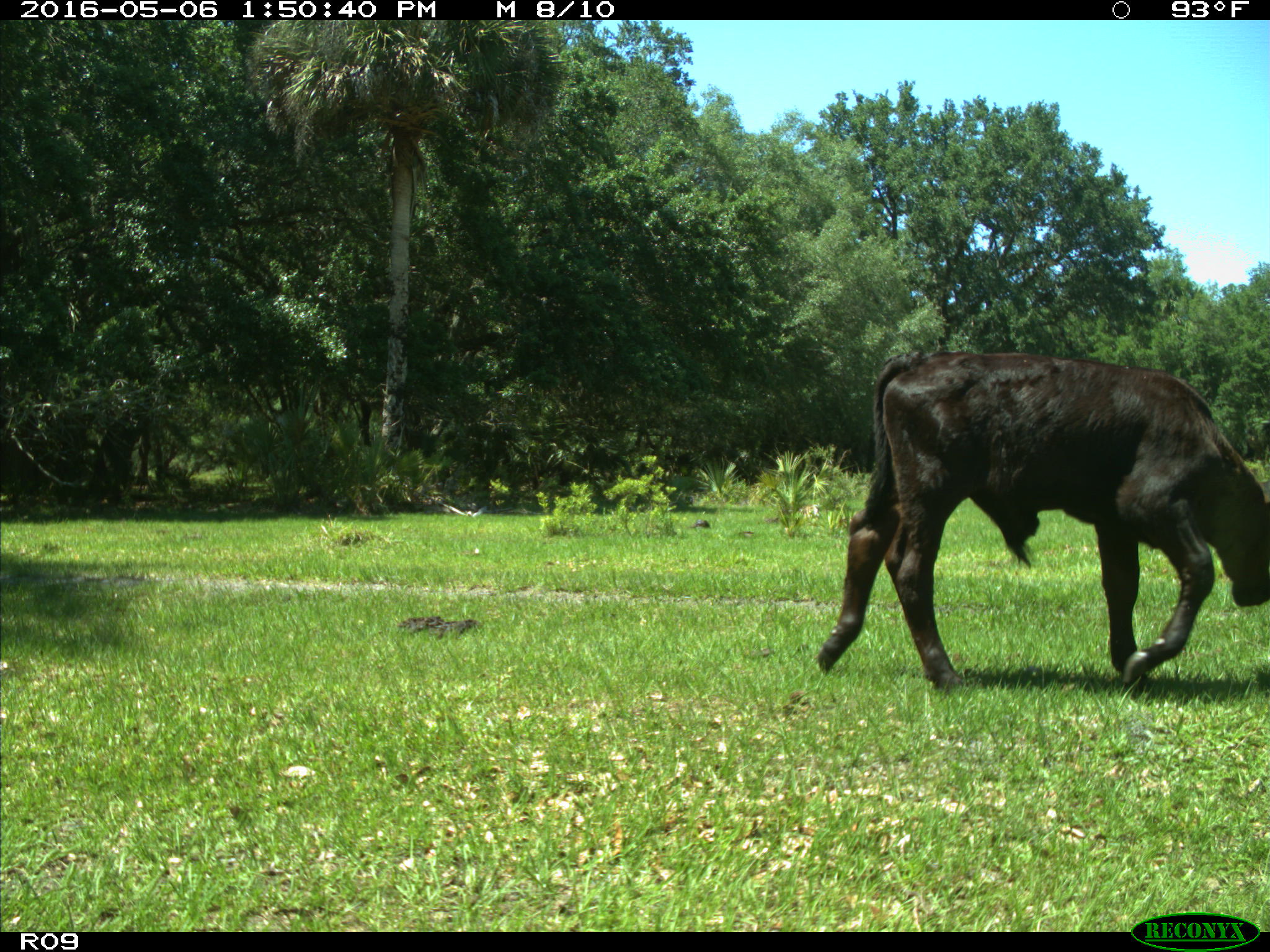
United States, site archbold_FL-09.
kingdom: Animalia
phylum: Chordata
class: Mammalia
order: Artiodactyla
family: Bovidae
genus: Bos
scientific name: Bos taurus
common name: domestic cow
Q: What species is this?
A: Bos taurus (domestic cow).